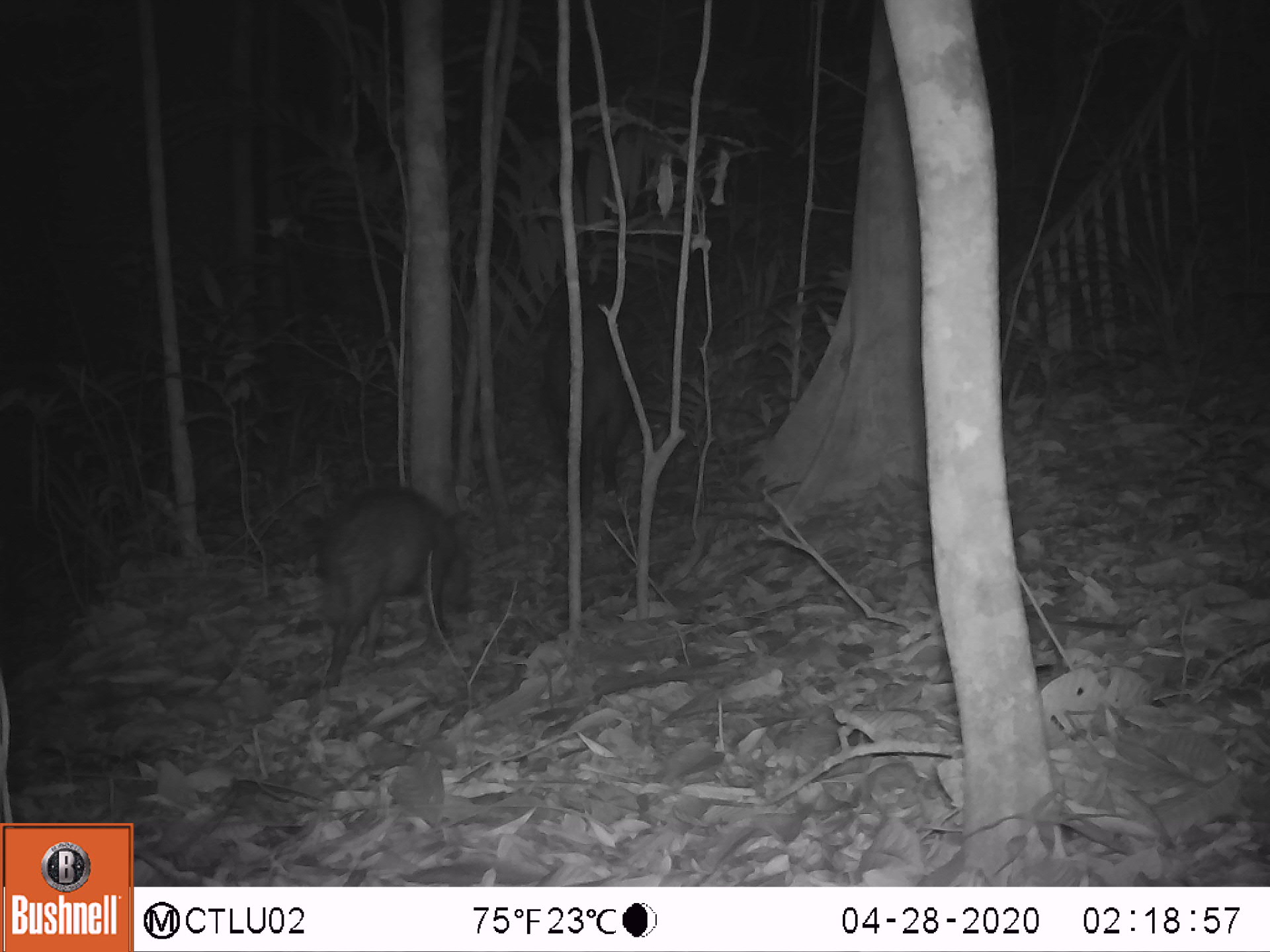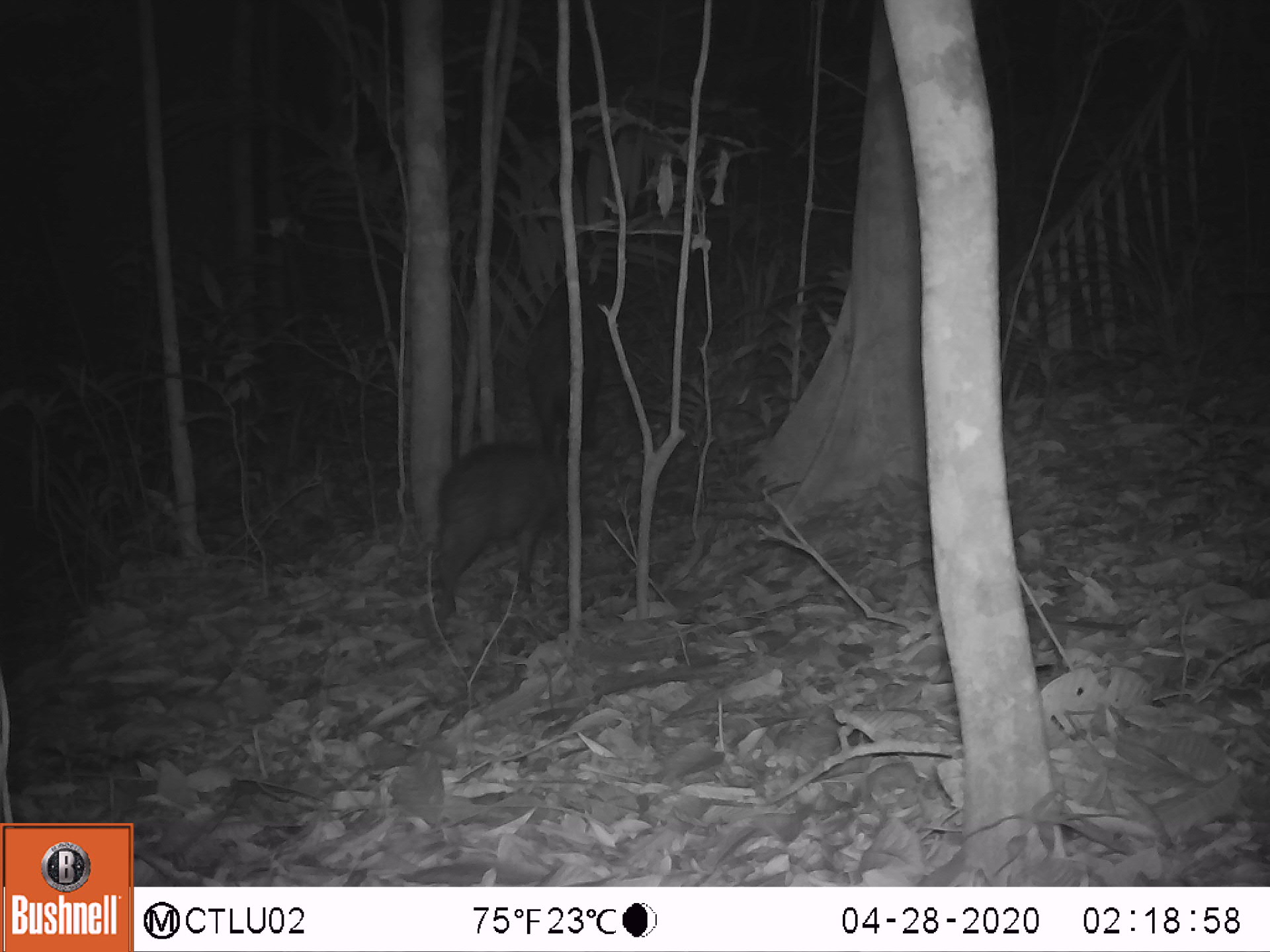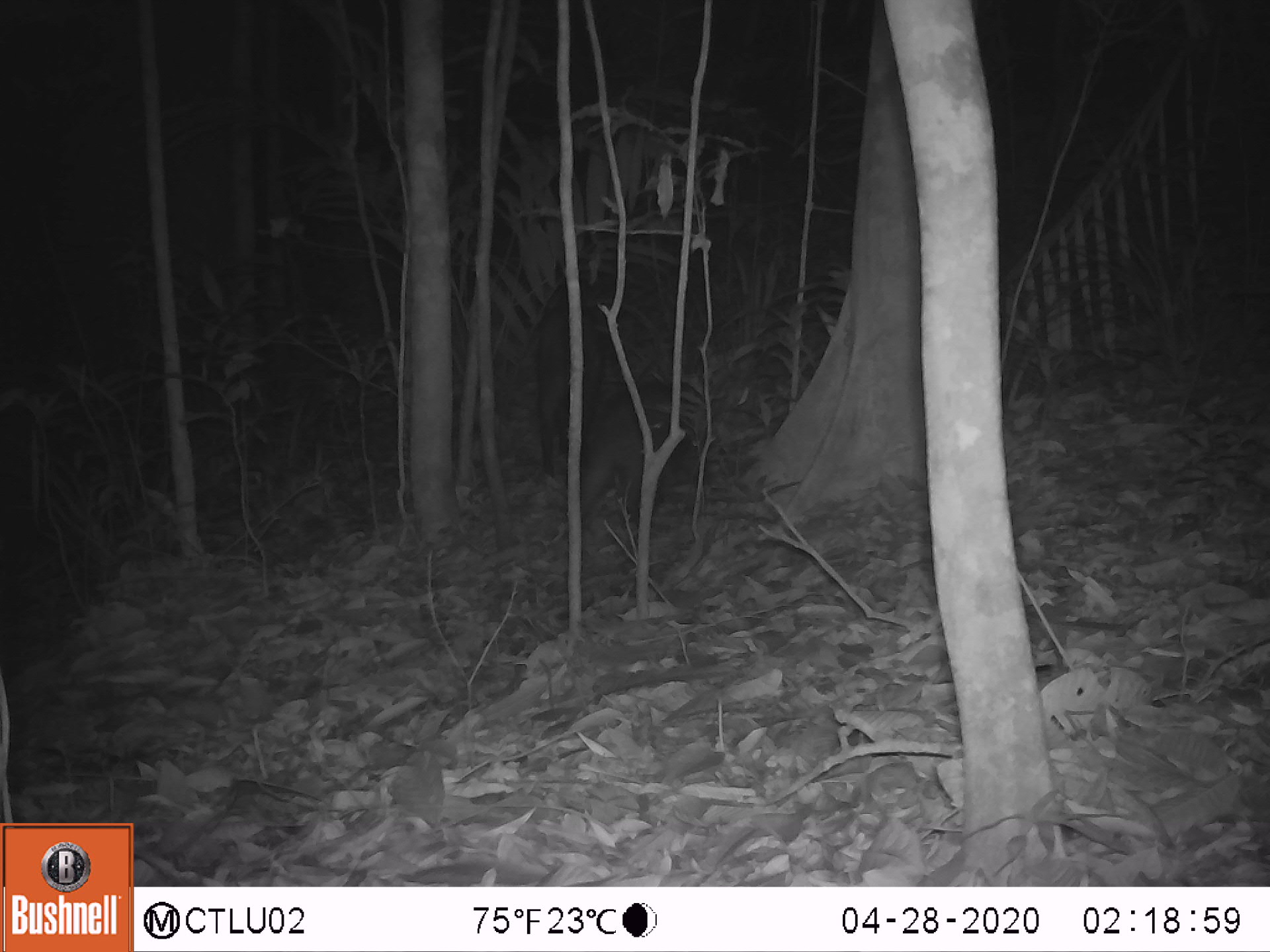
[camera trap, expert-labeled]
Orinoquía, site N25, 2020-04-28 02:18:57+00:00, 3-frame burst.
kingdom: Animalia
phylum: Chordata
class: Mammalia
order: Artiodactyla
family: Tayassuidae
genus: Pecari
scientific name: Pecari tajacu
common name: collared peccary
Collared peccary (Pecari tajacu).